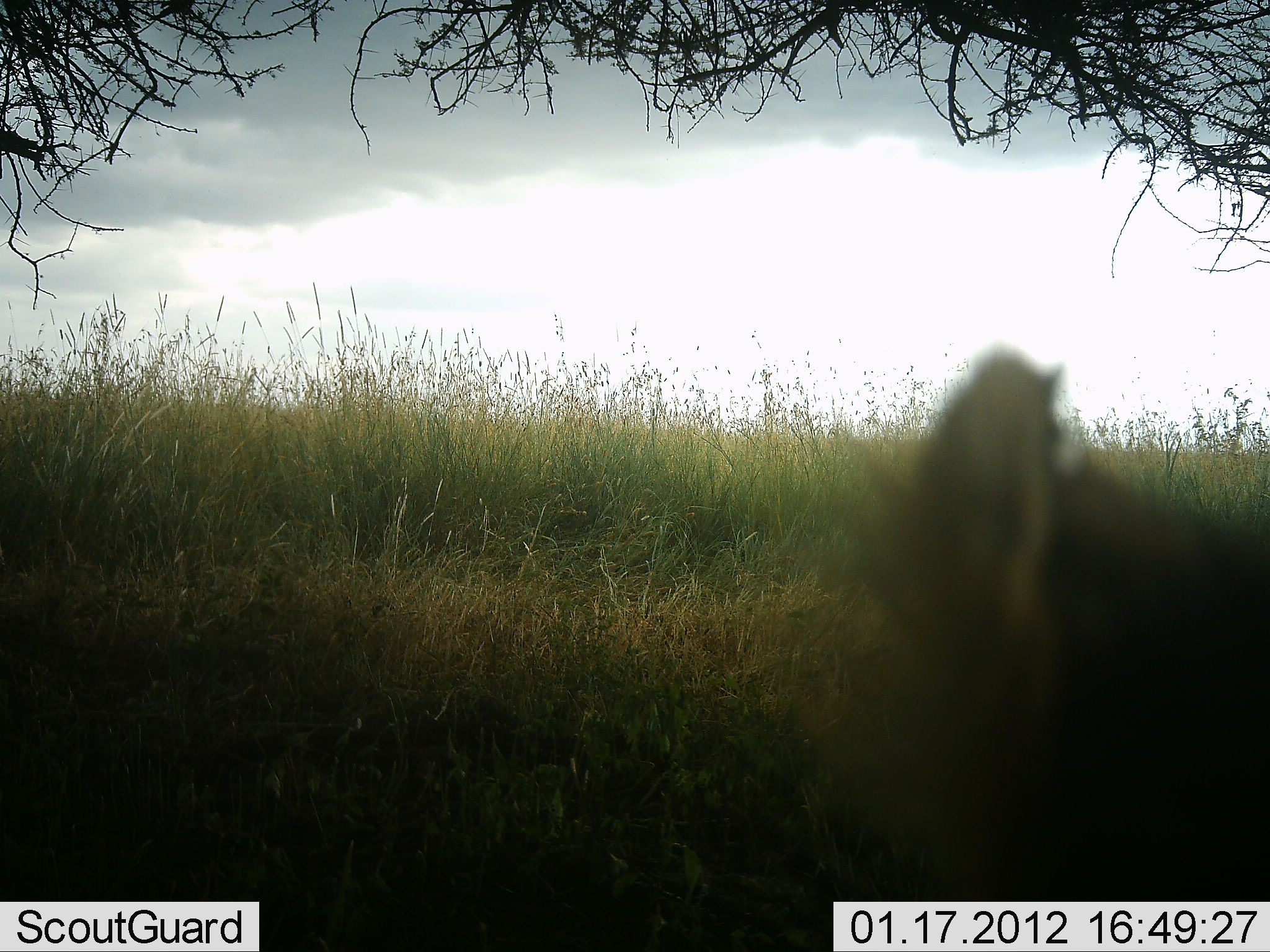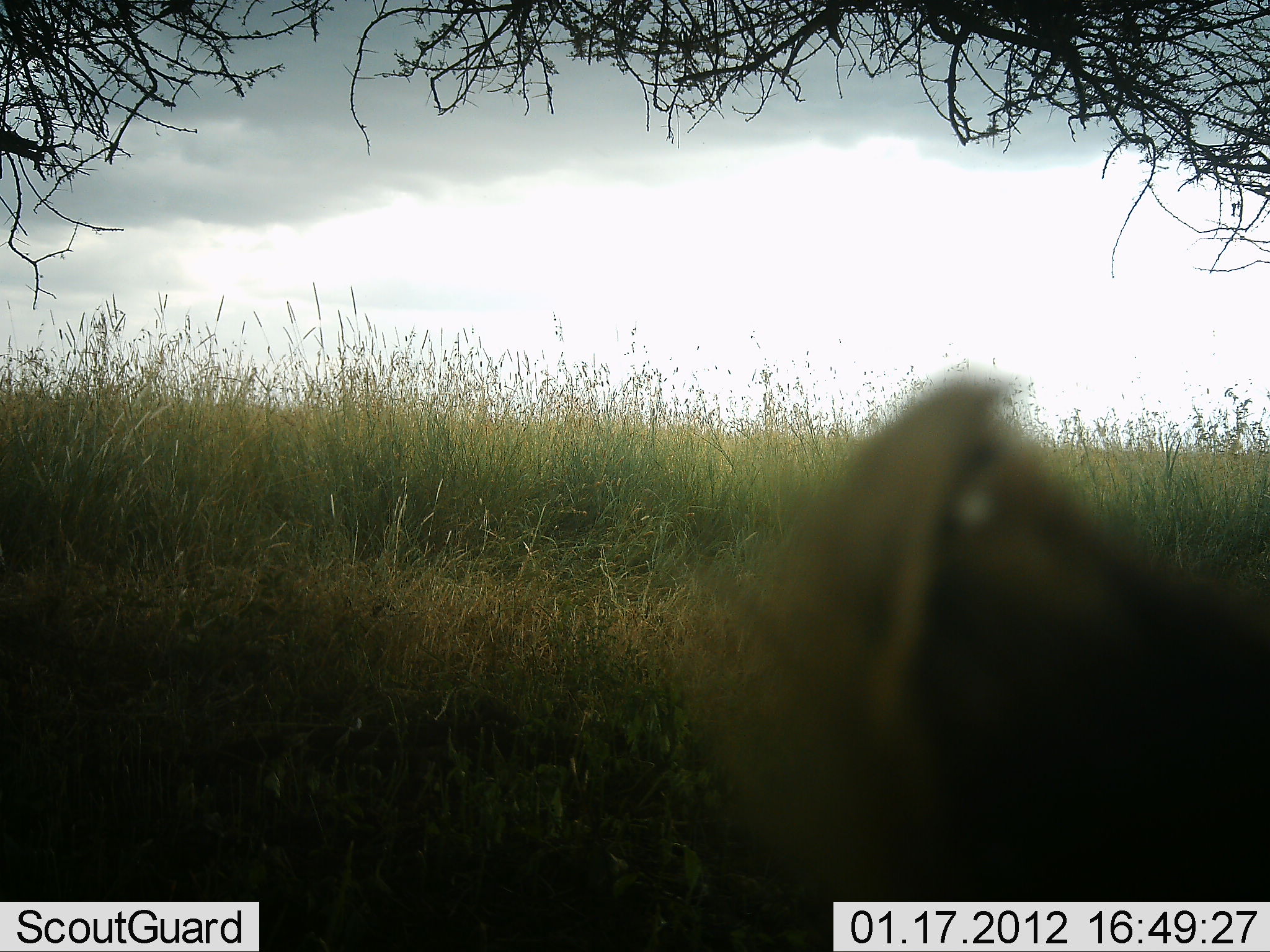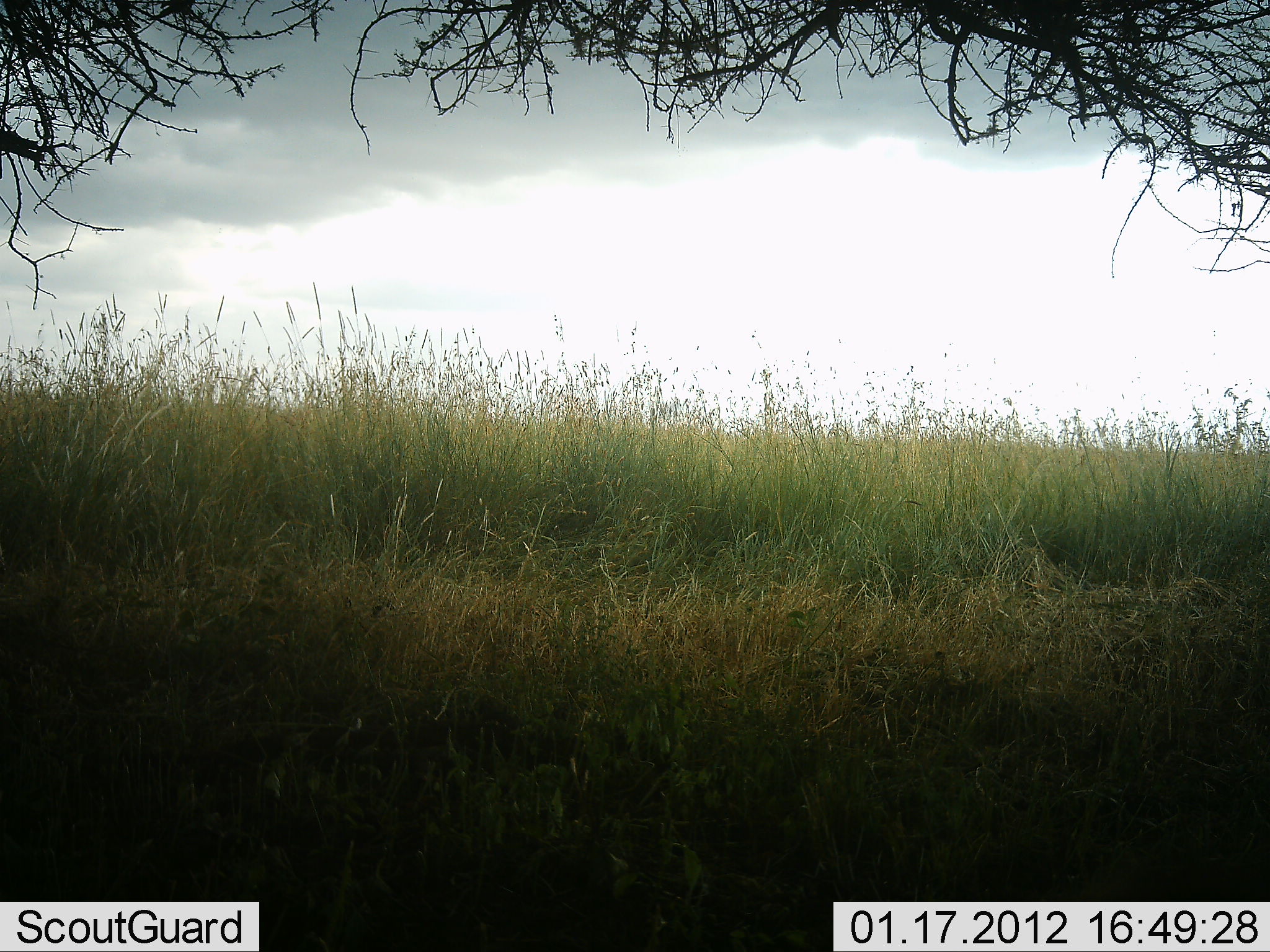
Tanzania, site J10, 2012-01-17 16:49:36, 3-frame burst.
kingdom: Animalia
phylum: Chordata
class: Mammalia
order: Carnivora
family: Hyaenidae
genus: Crocuta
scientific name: Crocuta crocuta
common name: spotted hyena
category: hyenaspotted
Hyenaspotted (spotted hyena) (Crocuta crocuta), count 1. Behavior (volunteer vote fractions): standing 50%, resting 25%, moving 25%, interacting 0%. Young present (vote fraction): 0%. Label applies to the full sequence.